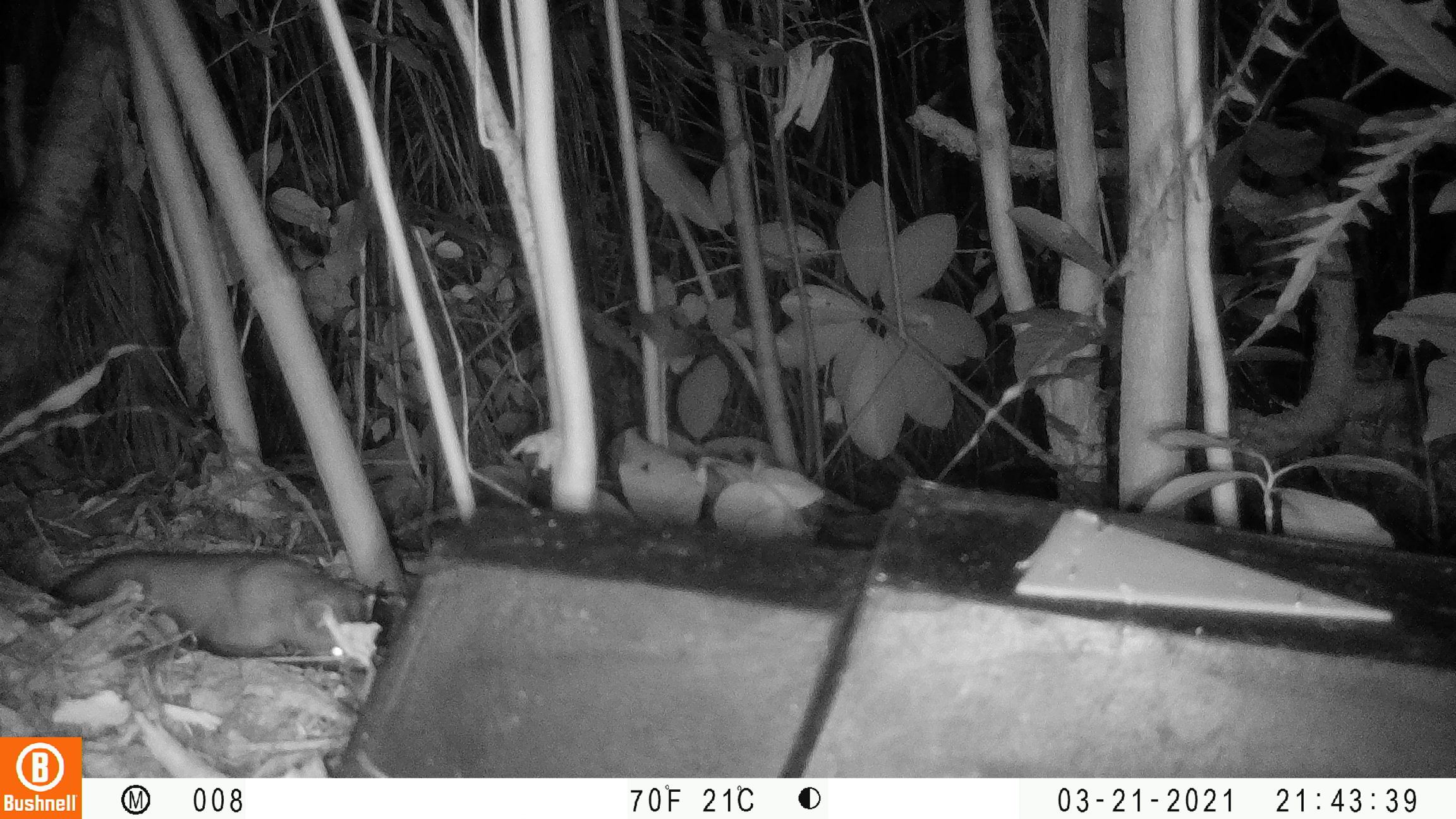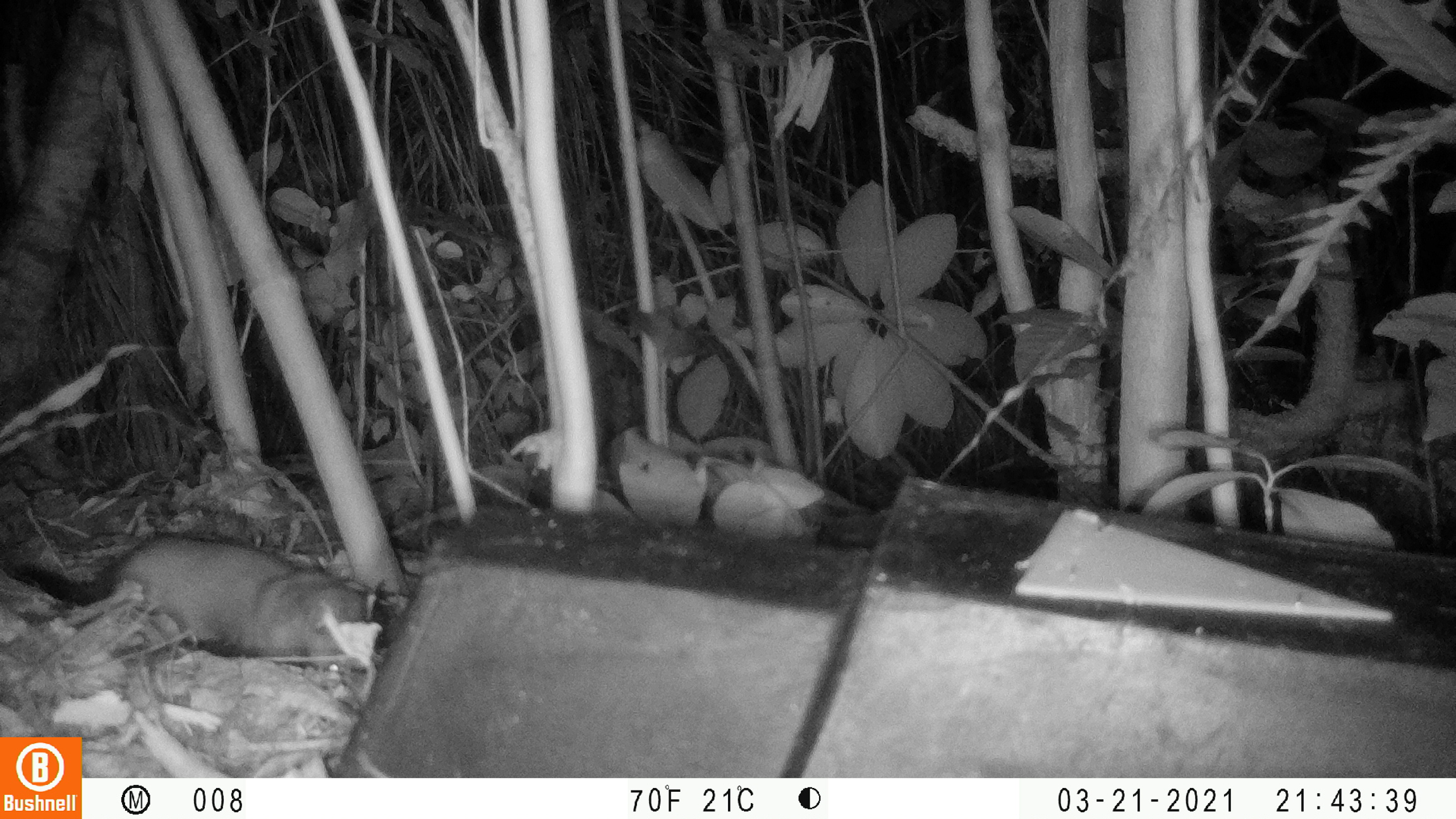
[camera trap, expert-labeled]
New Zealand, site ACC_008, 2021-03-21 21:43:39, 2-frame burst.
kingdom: Animalia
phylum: Chordata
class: Mammalia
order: Carnivora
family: Mustelidae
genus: Mustela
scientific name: Mustela erminea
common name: stoat